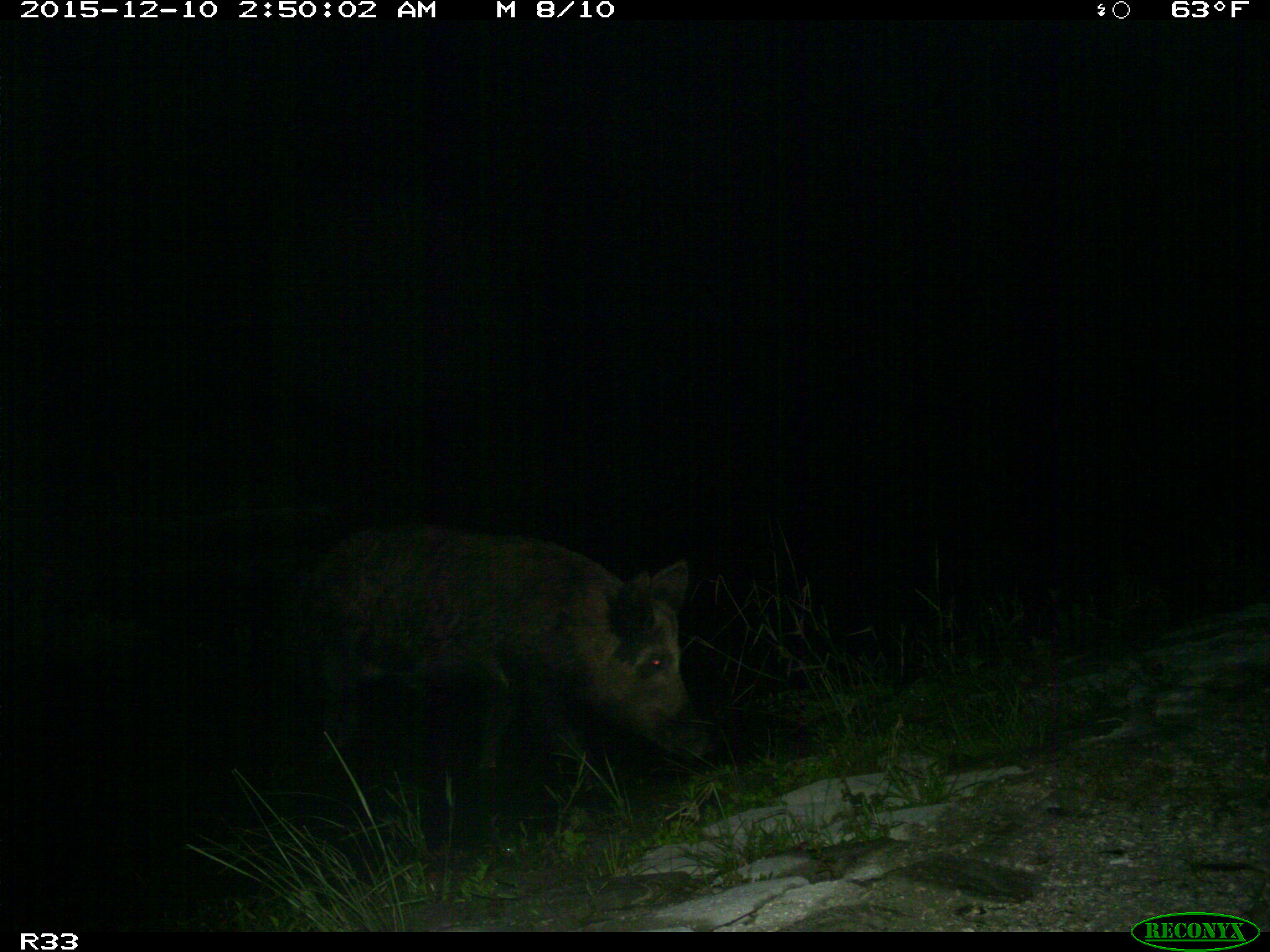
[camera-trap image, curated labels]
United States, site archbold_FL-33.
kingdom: Animalia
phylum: Chordata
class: Mammalia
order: Artiodactyla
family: Suidae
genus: Sus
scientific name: Sus scrofa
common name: wild boar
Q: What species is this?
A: Sus scrofa (wild boar).